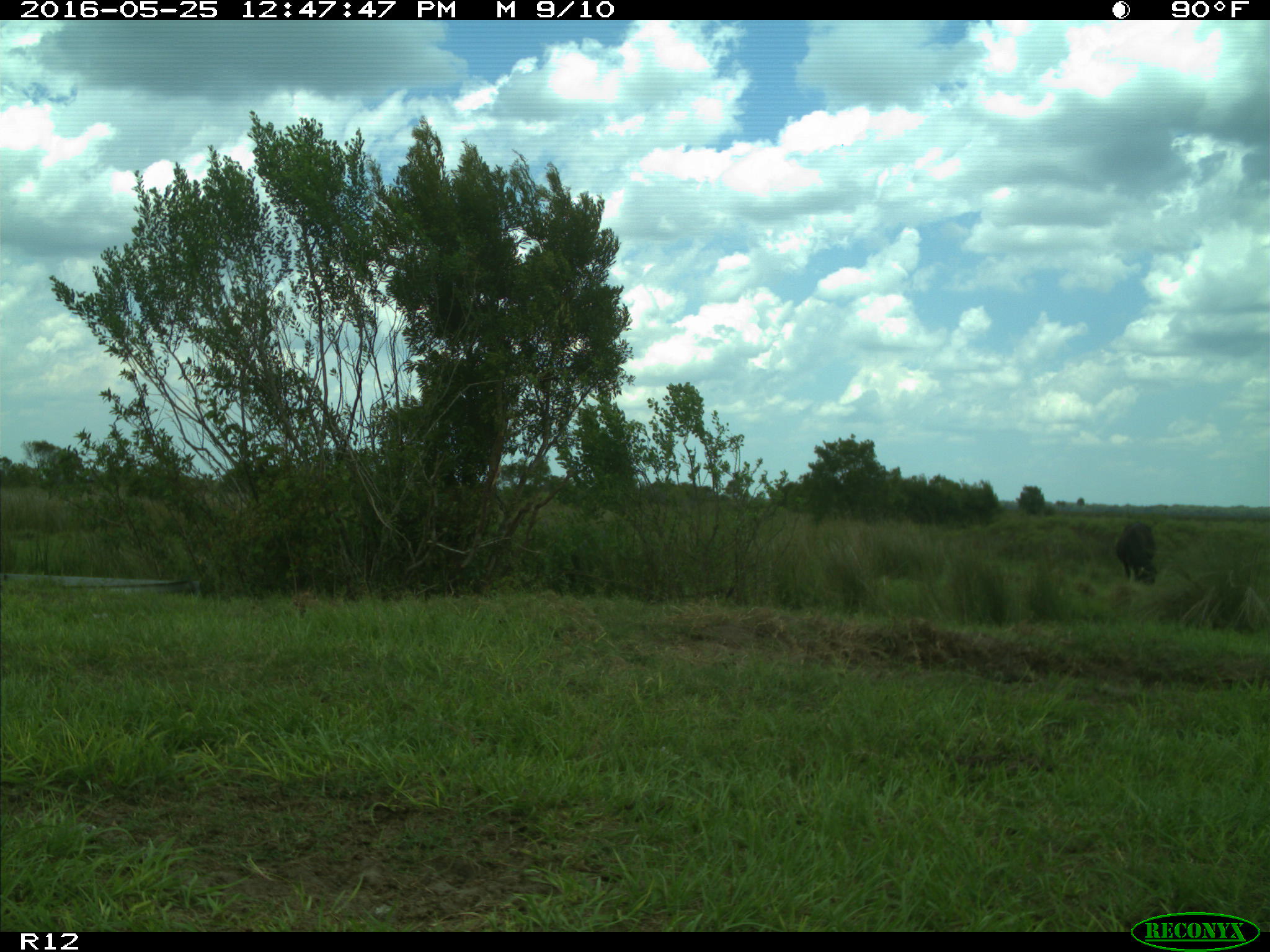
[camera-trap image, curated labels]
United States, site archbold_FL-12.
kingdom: Animalia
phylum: Chordata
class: Mammalia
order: Artiodactyla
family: Bovidae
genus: Bos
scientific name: Bos taurus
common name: domestic cow